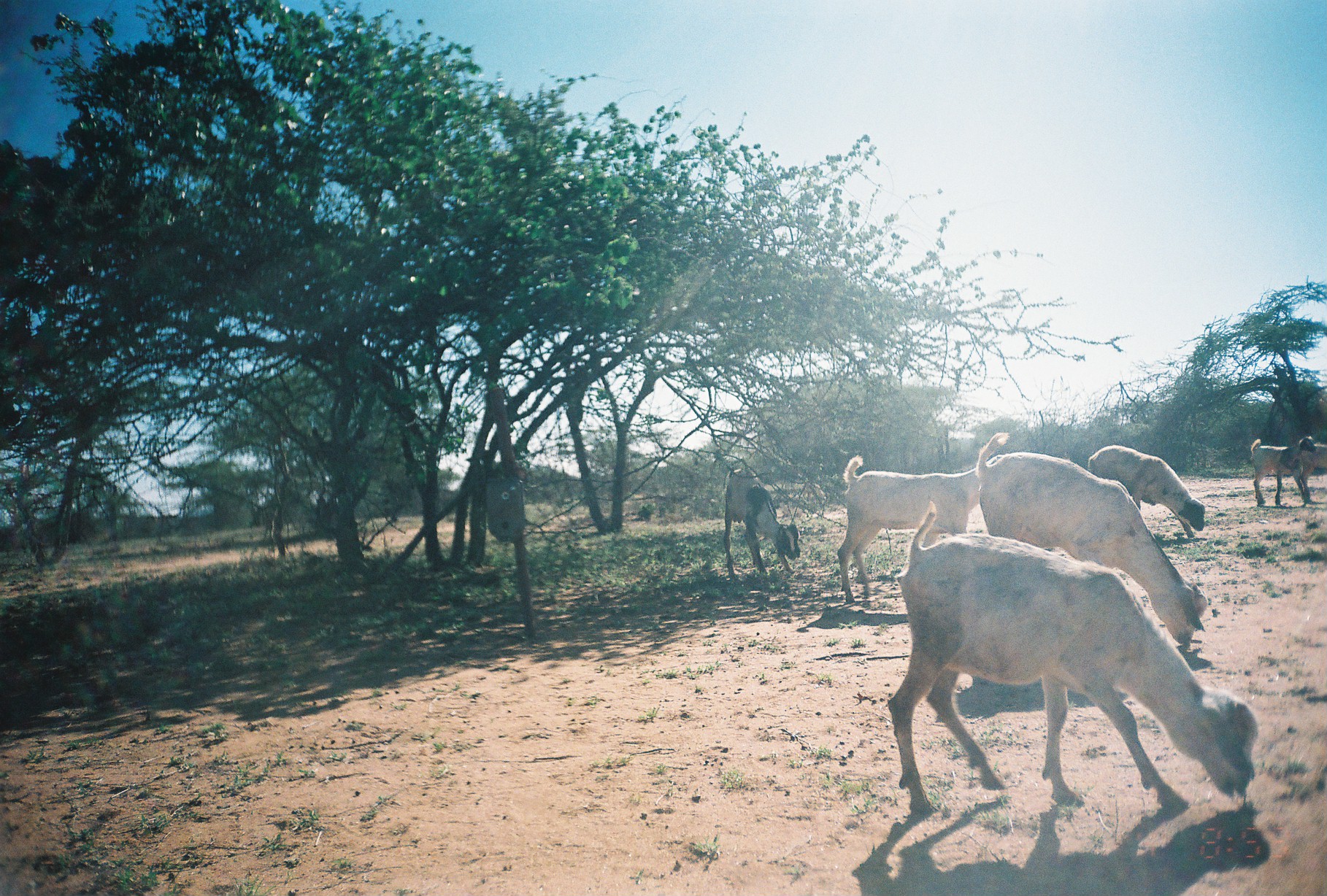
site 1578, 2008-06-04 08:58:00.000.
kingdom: Animalia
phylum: Chordata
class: Mammalia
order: Artiodactyla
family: Bovidae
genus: Capra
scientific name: Capra aegagrus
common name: wild goat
Capra aegagrus (wild goat), count 8.